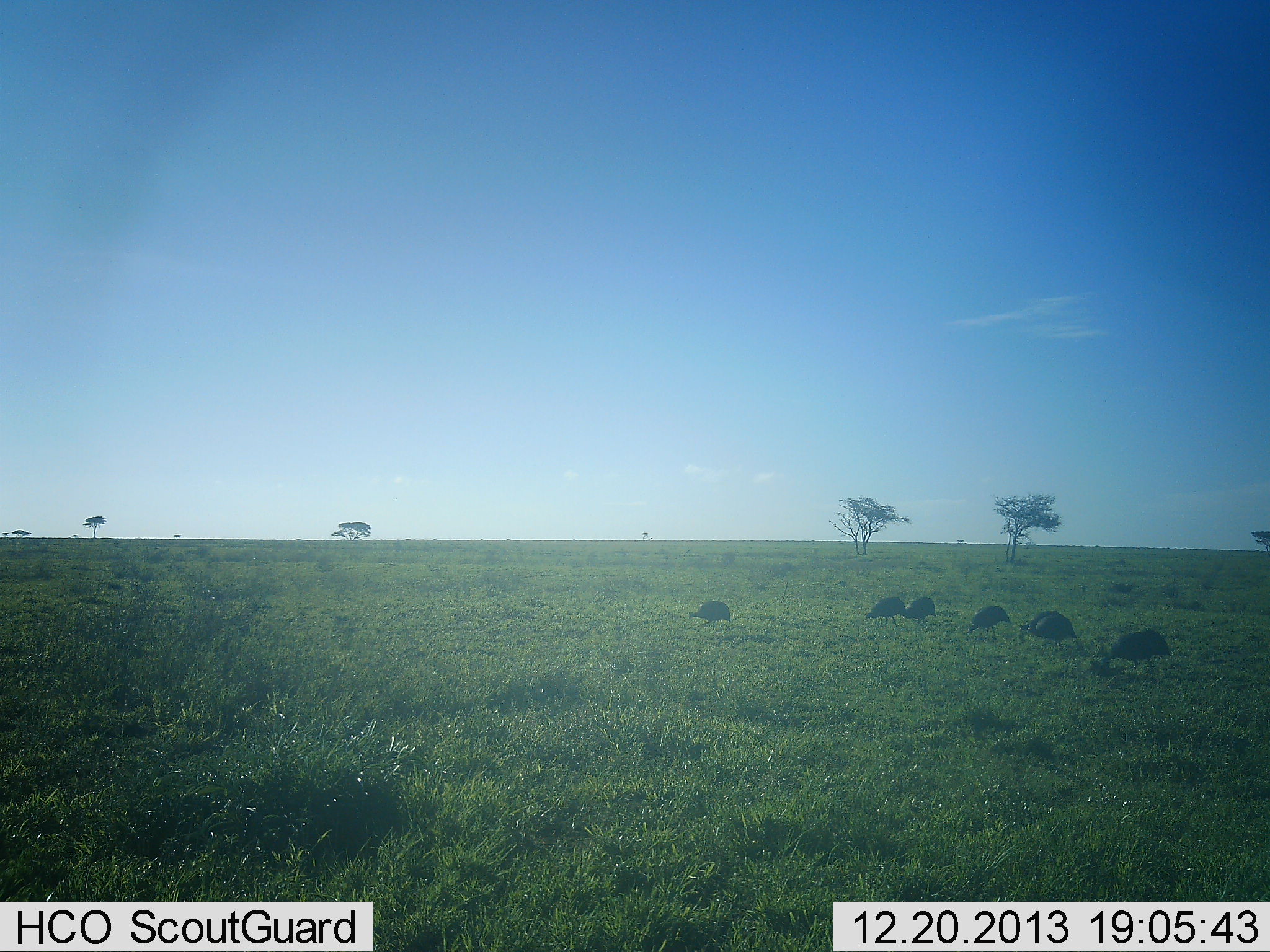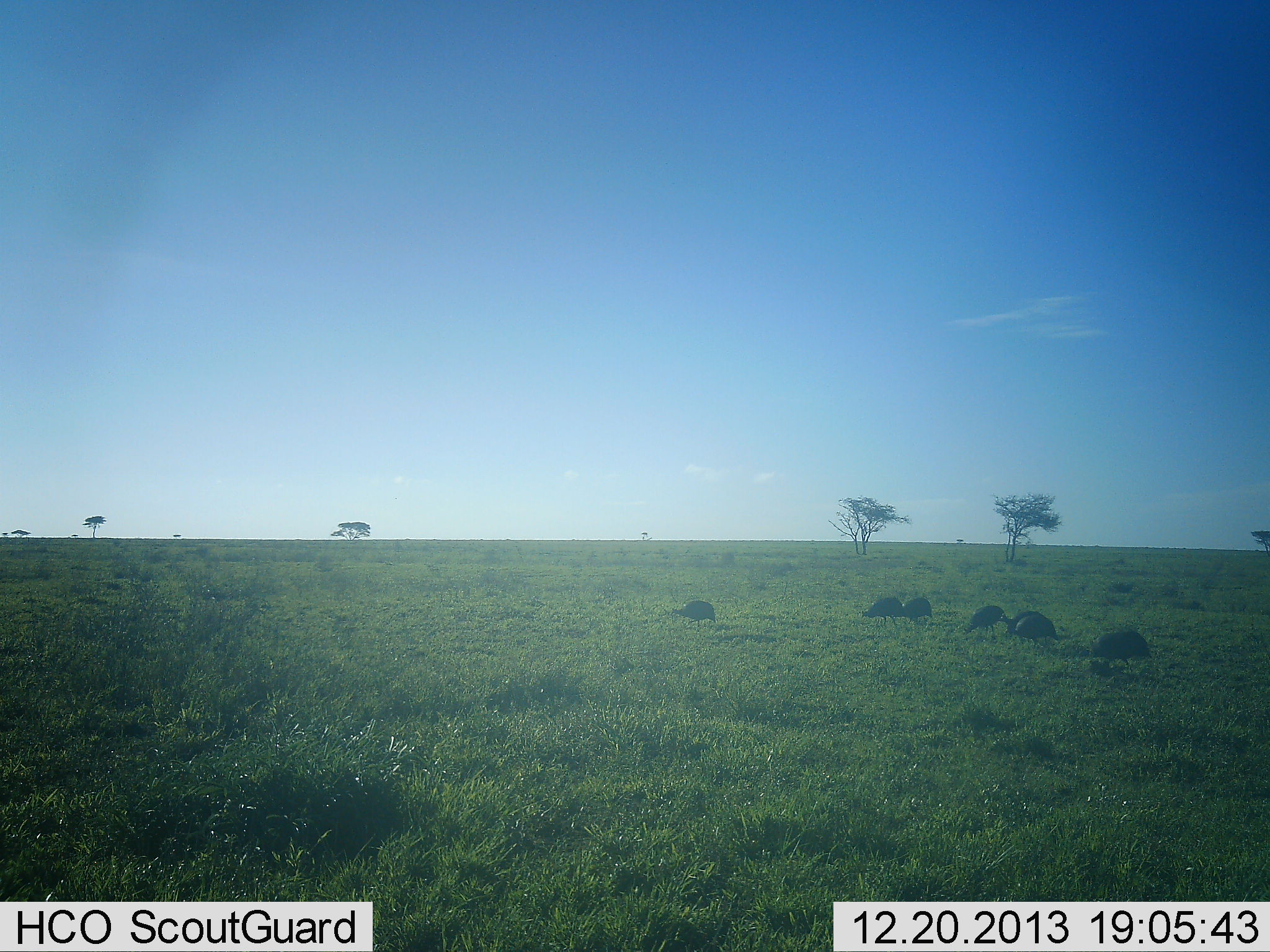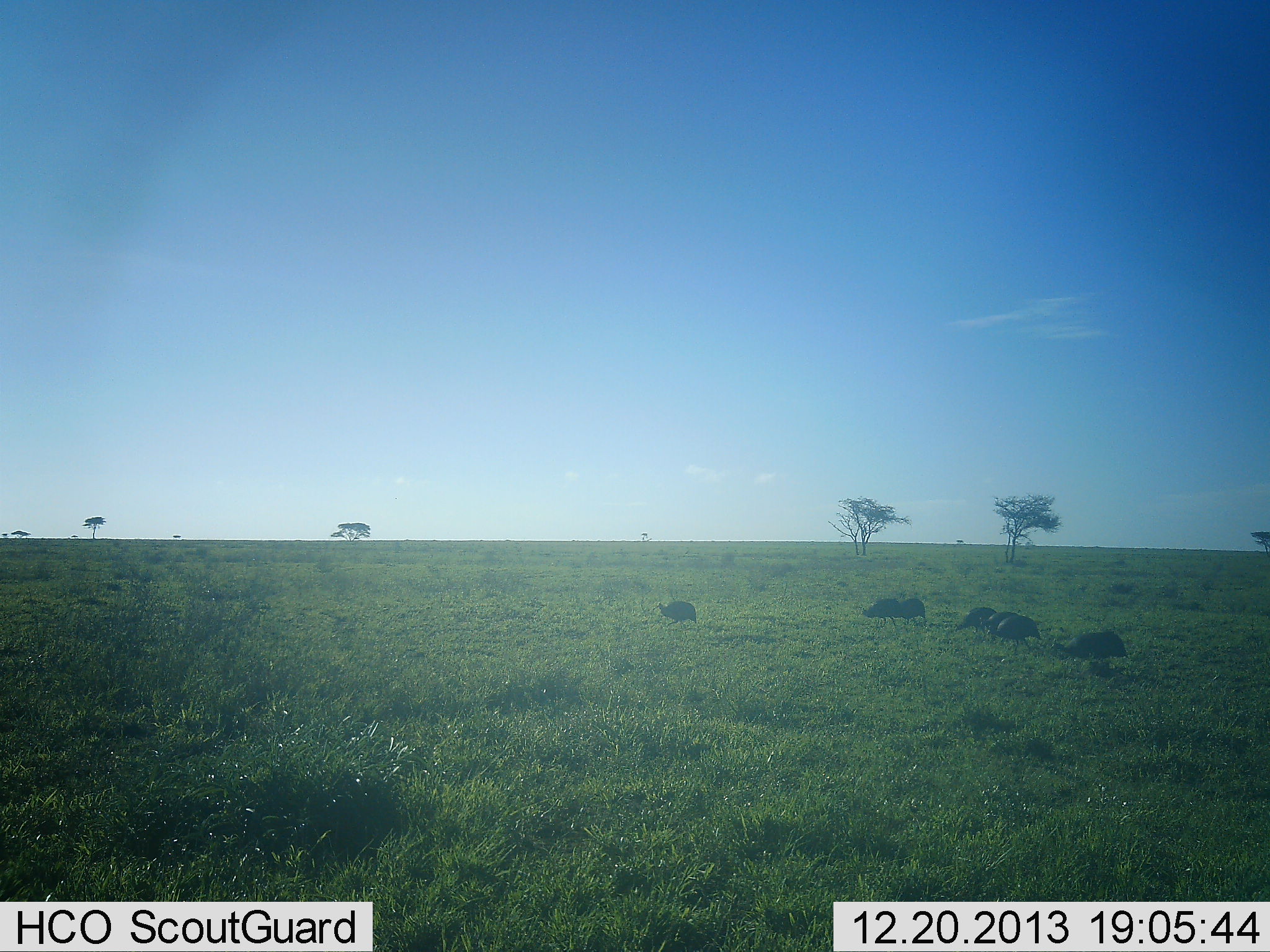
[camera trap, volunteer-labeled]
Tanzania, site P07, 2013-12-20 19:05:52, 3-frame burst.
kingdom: Animalia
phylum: Chordata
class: Aves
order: Galliformes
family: Numididae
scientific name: Numididae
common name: guinea fowl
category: guineafowl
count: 7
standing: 10%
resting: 0%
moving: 90%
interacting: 10%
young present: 0%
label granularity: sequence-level